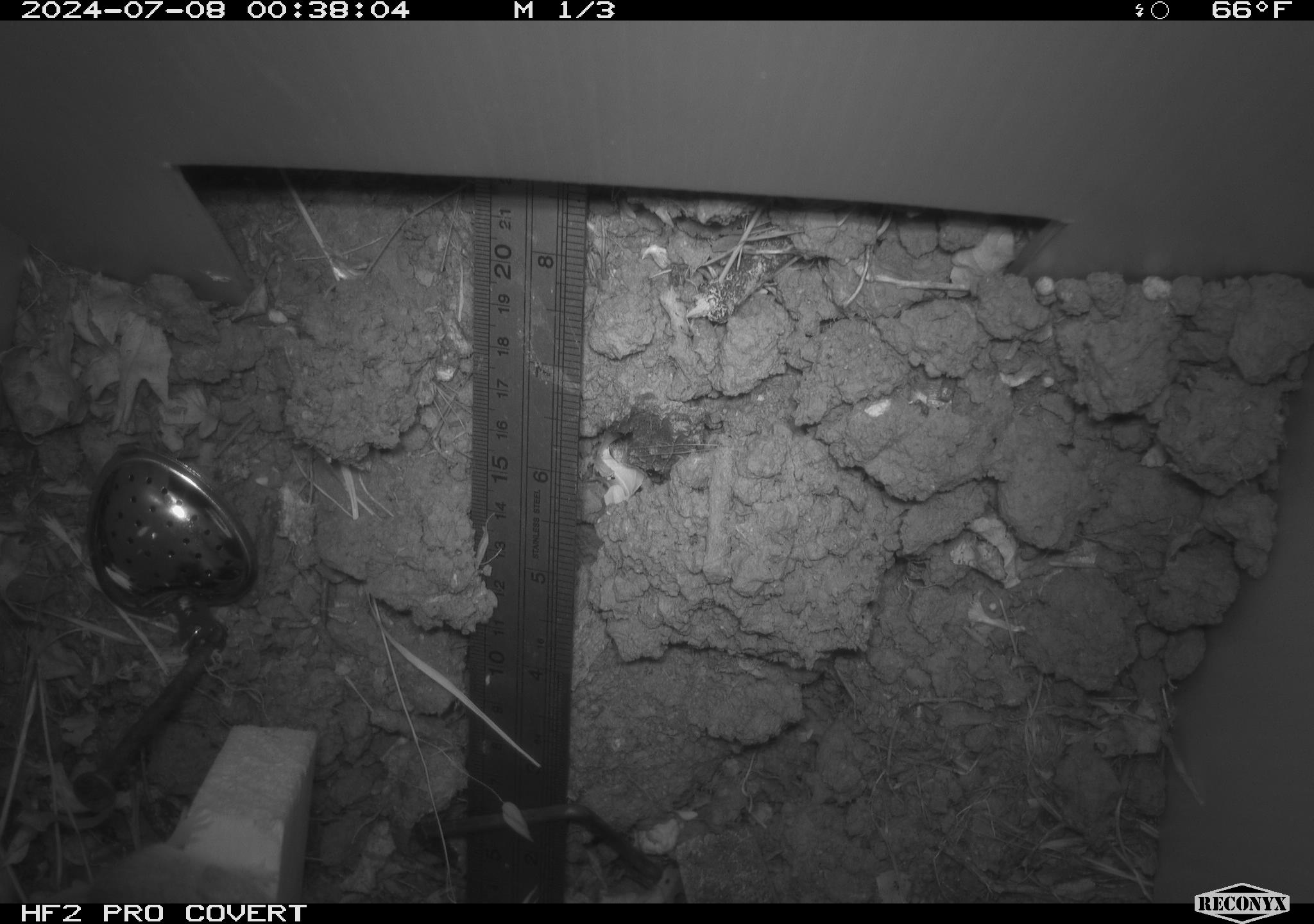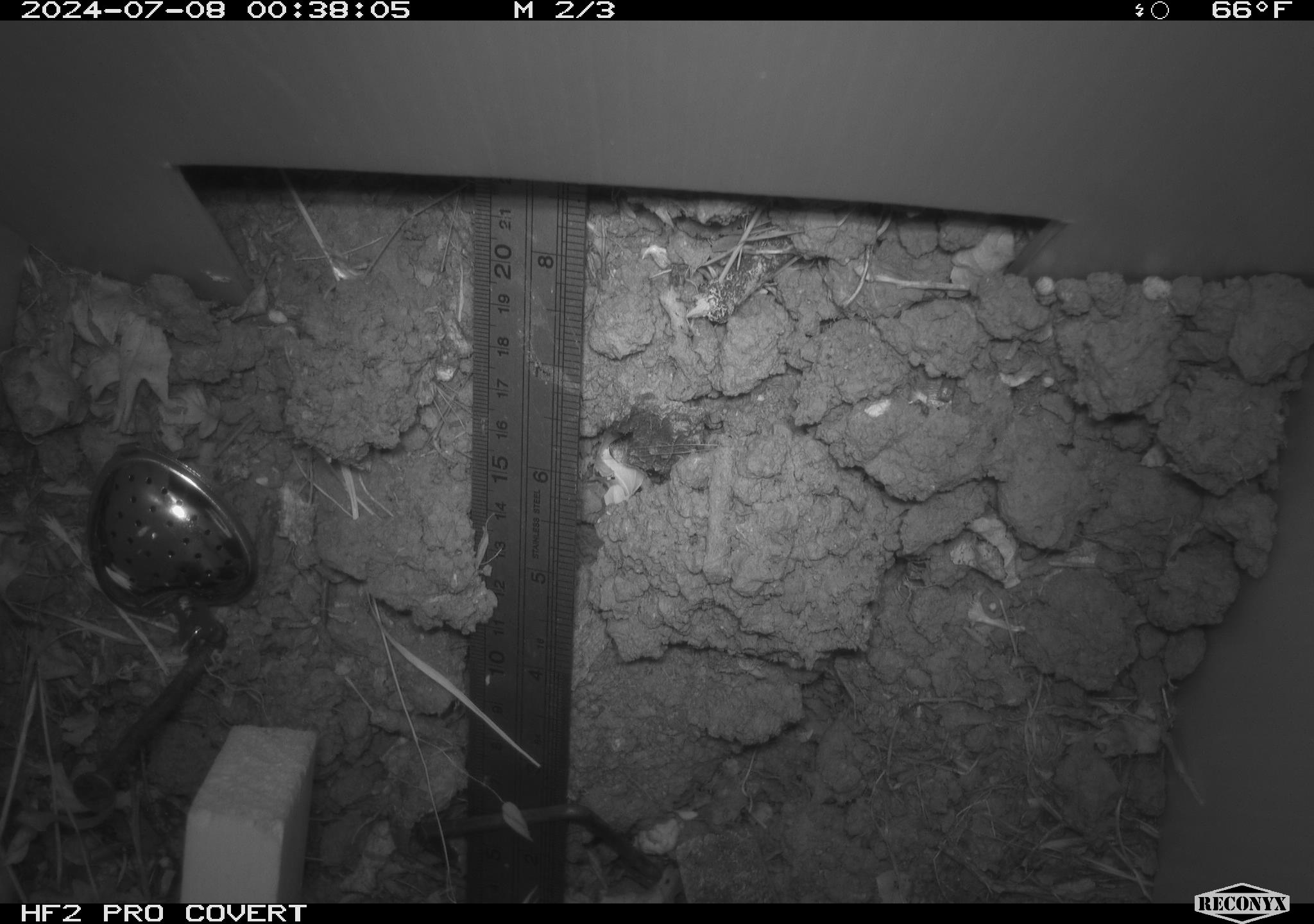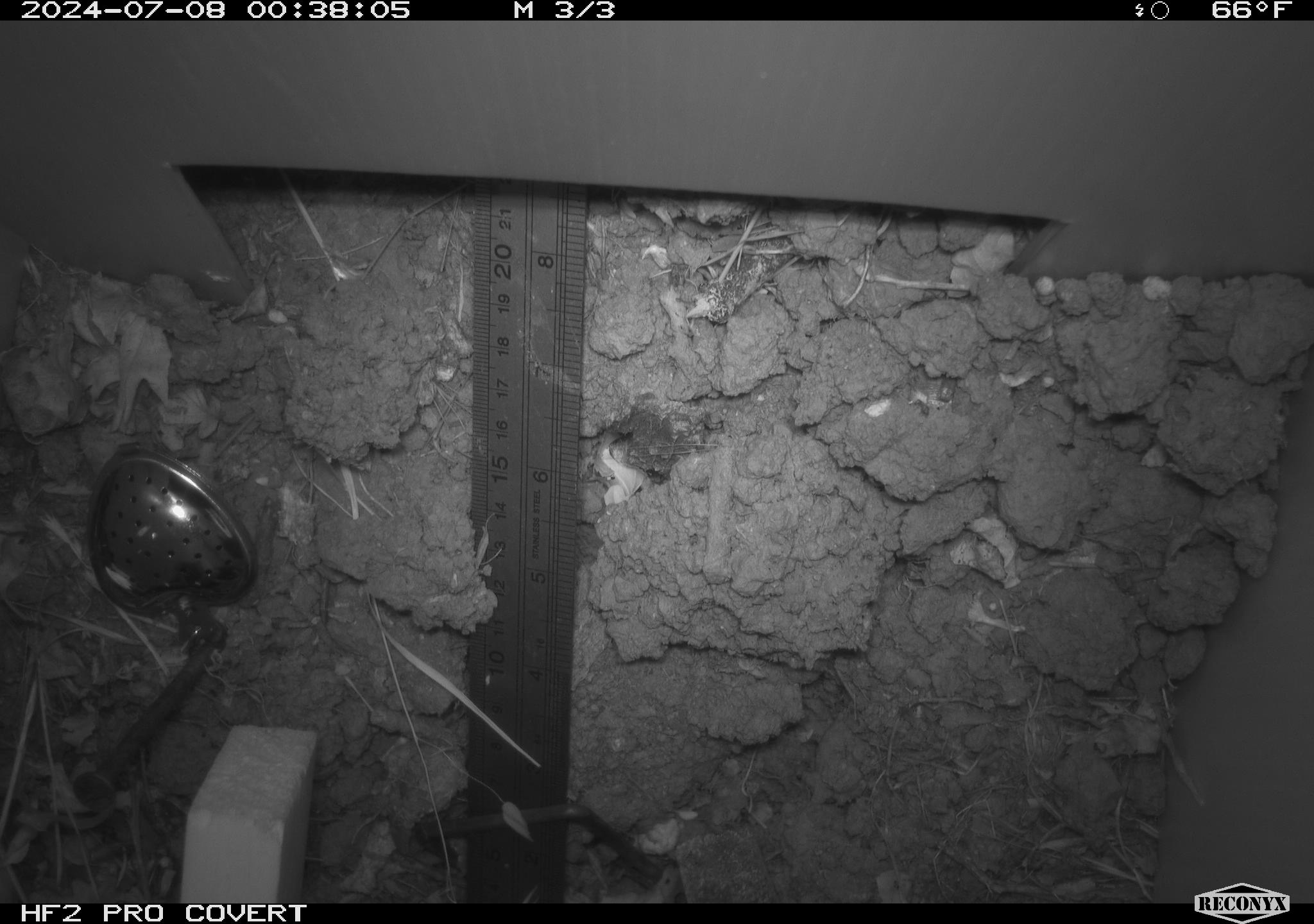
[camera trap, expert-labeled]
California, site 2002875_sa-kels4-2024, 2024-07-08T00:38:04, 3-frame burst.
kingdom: Animalia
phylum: Chordata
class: Mammalia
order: Rodentia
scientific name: Rodentia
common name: rodent